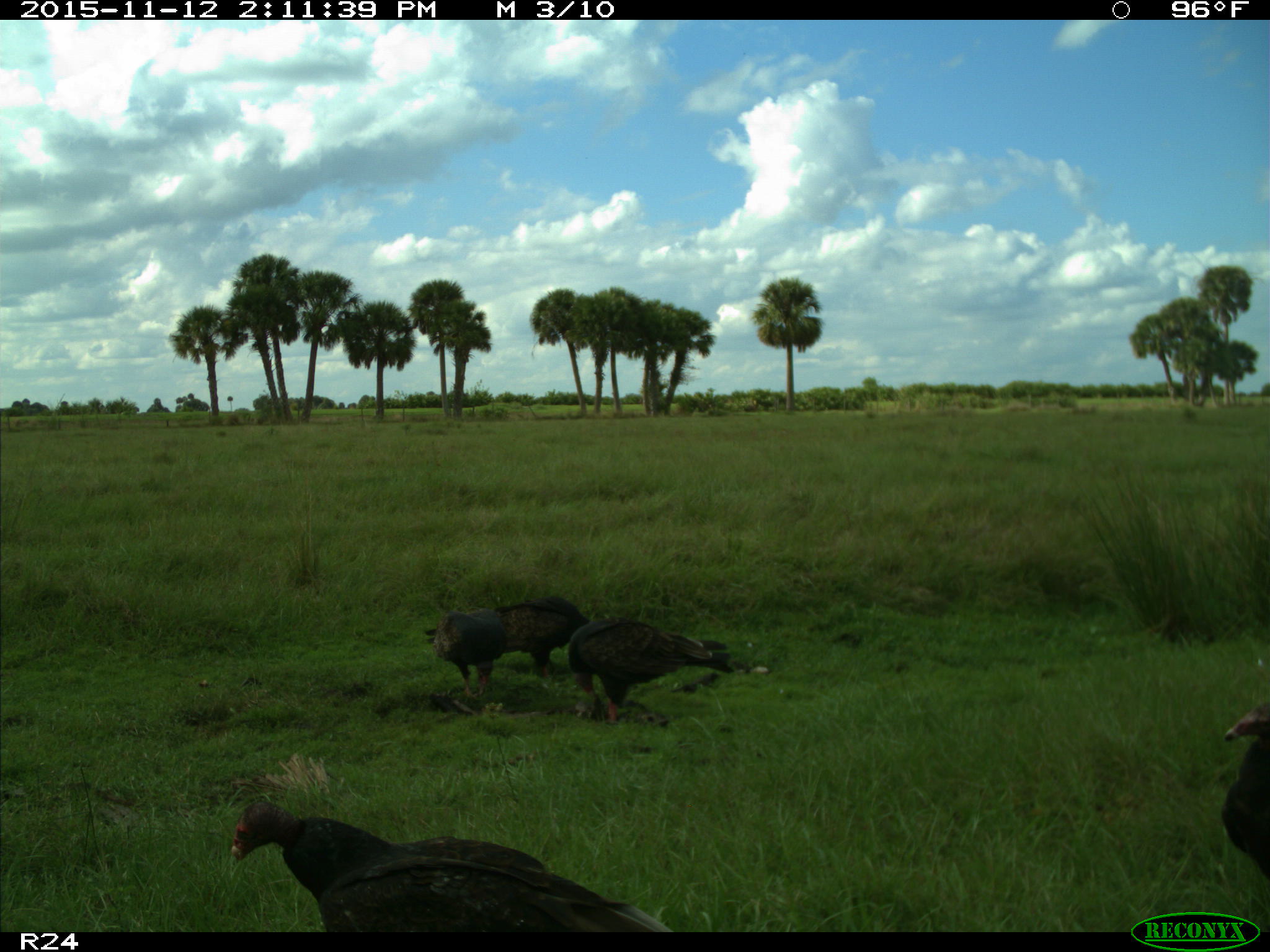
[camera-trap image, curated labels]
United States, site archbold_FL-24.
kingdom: Animalia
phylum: Chordata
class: Aves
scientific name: Aves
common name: birds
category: unidentified bird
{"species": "unidentified bird (birds) (Aves)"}